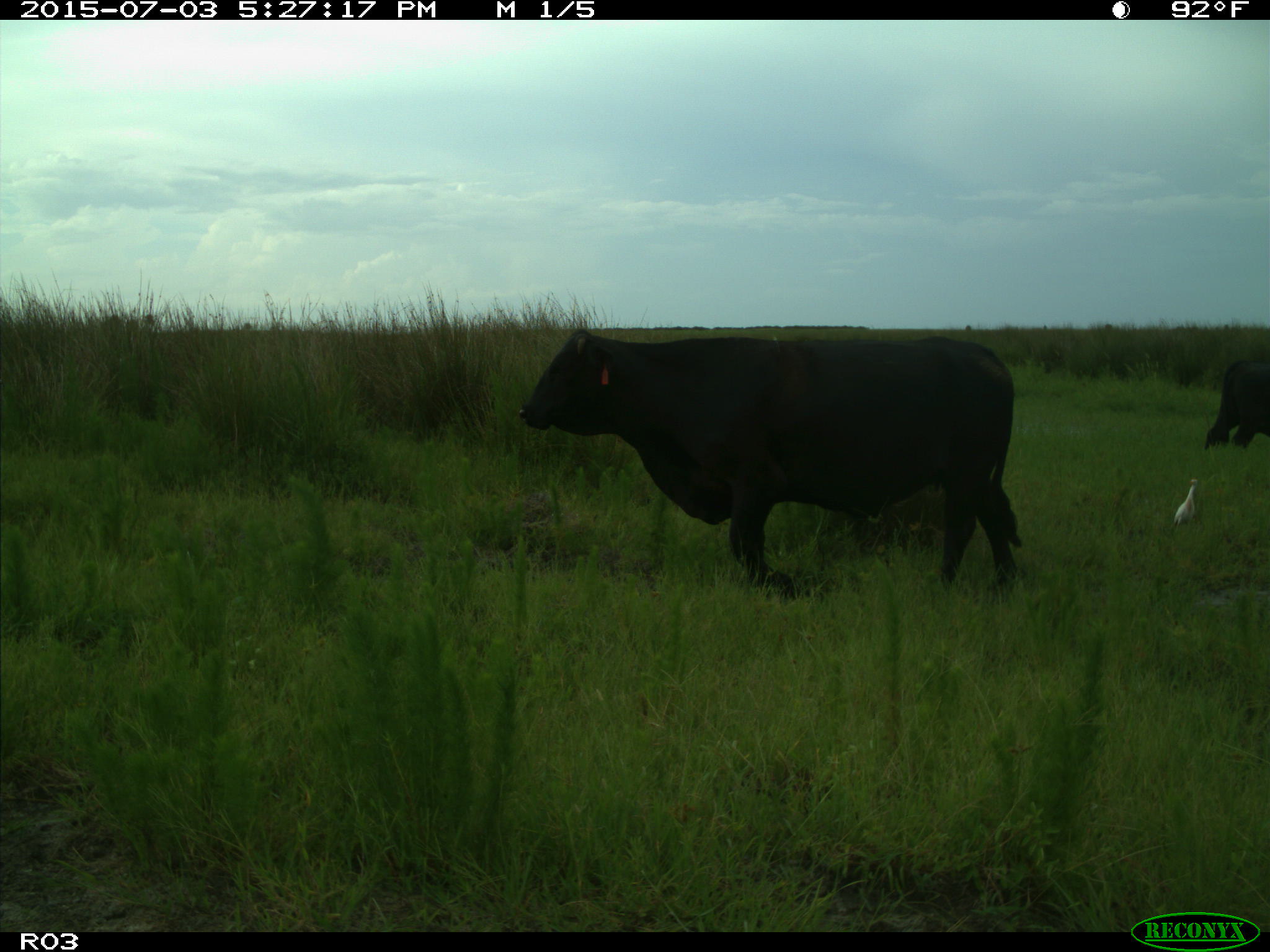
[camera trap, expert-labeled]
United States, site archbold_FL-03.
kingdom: Animalia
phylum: Chordata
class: Mammalia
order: Artiodactyla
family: Bovidae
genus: Bos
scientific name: Bos taurus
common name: domestic cow